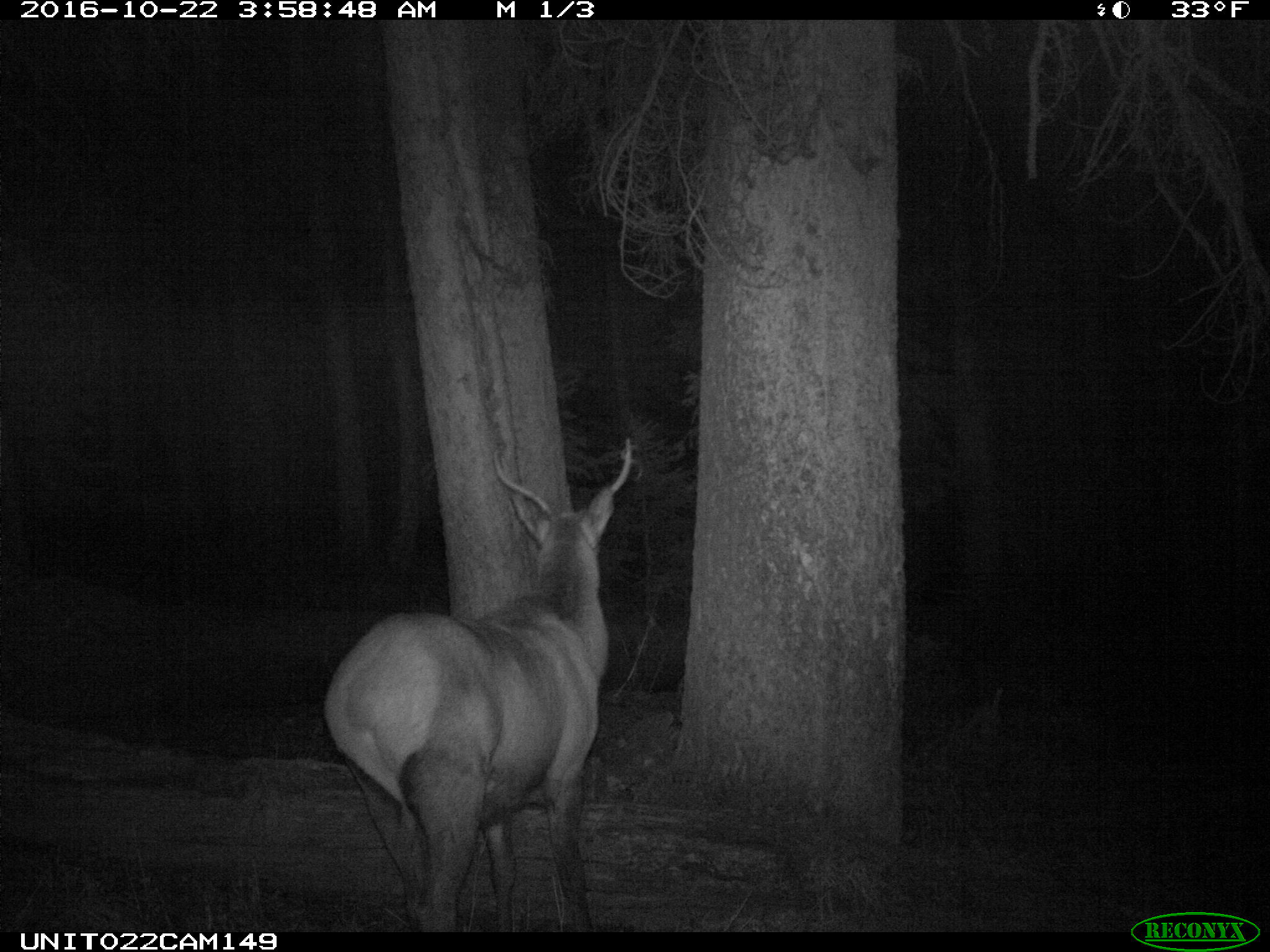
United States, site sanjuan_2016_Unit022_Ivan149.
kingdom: Animalia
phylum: Chordata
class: Mammalia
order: Artiodactyla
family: Cervidae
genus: Cervus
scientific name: Cervus elaphus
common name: red deer